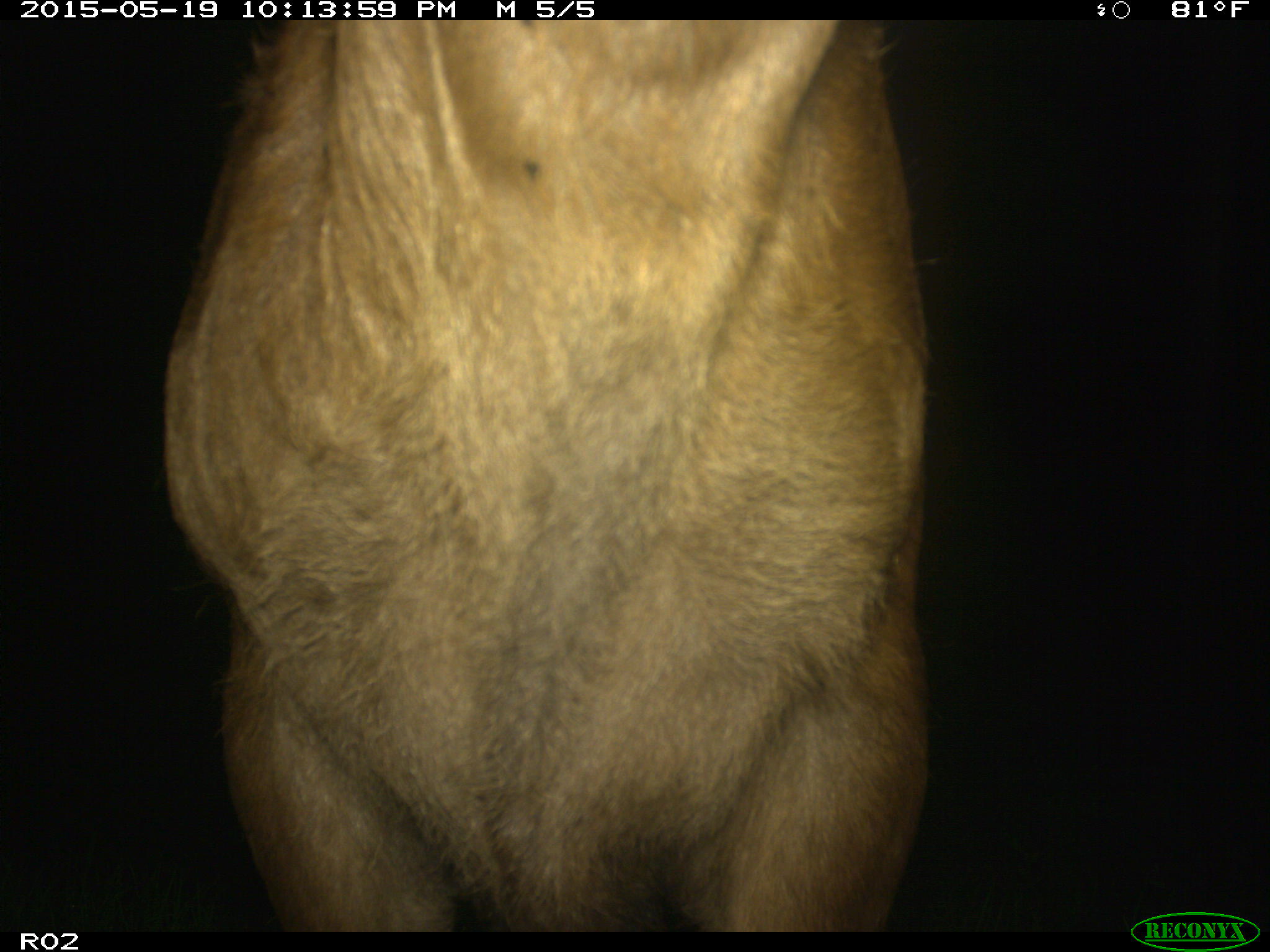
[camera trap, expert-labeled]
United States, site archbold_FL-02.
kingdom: Animalia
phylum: Chordata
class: Mammalia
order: Artiodactyla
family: Bovidae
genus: Bos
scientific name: Bos taurus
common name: domestic cow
Bos taurus (domestic cow).